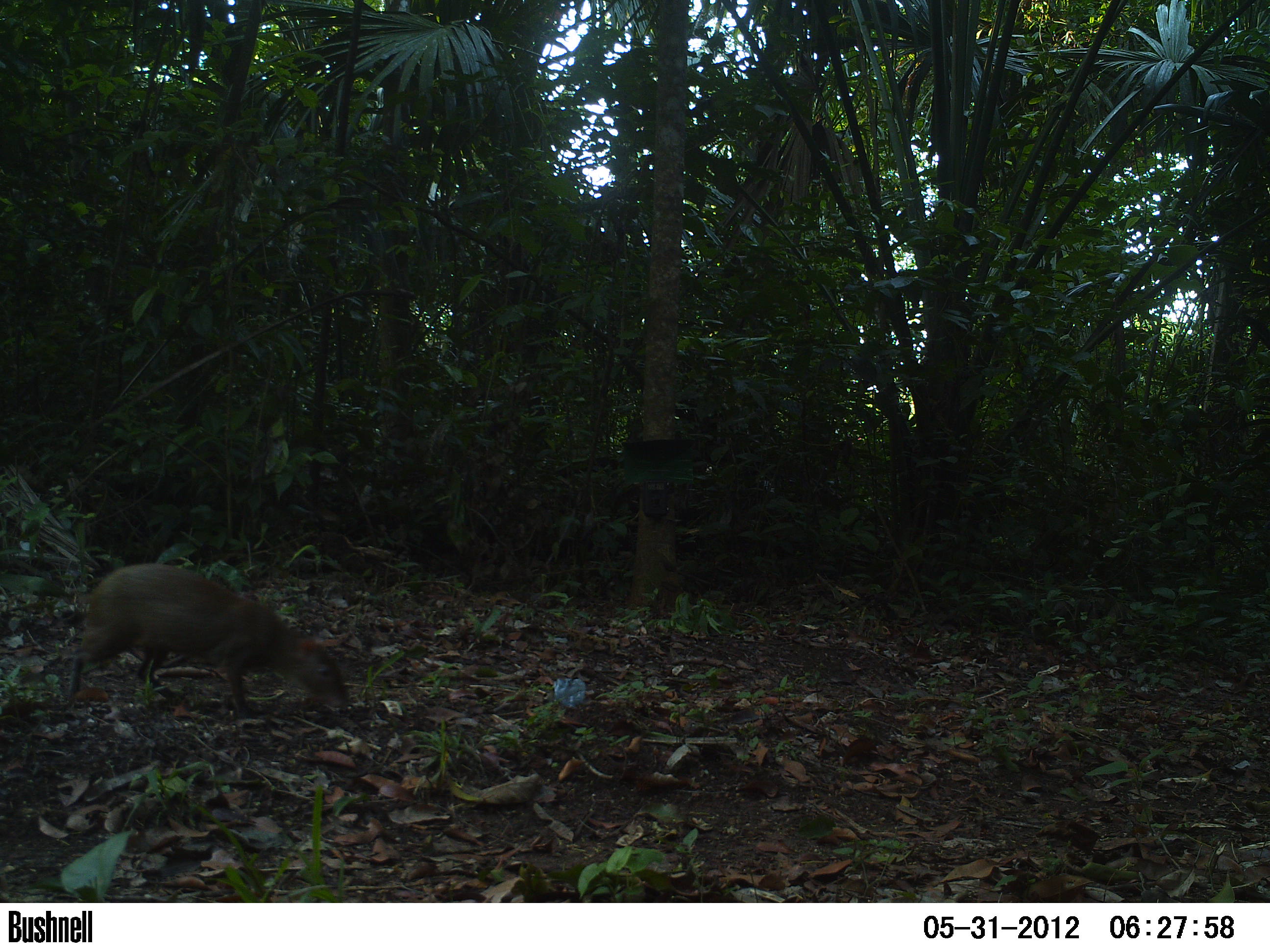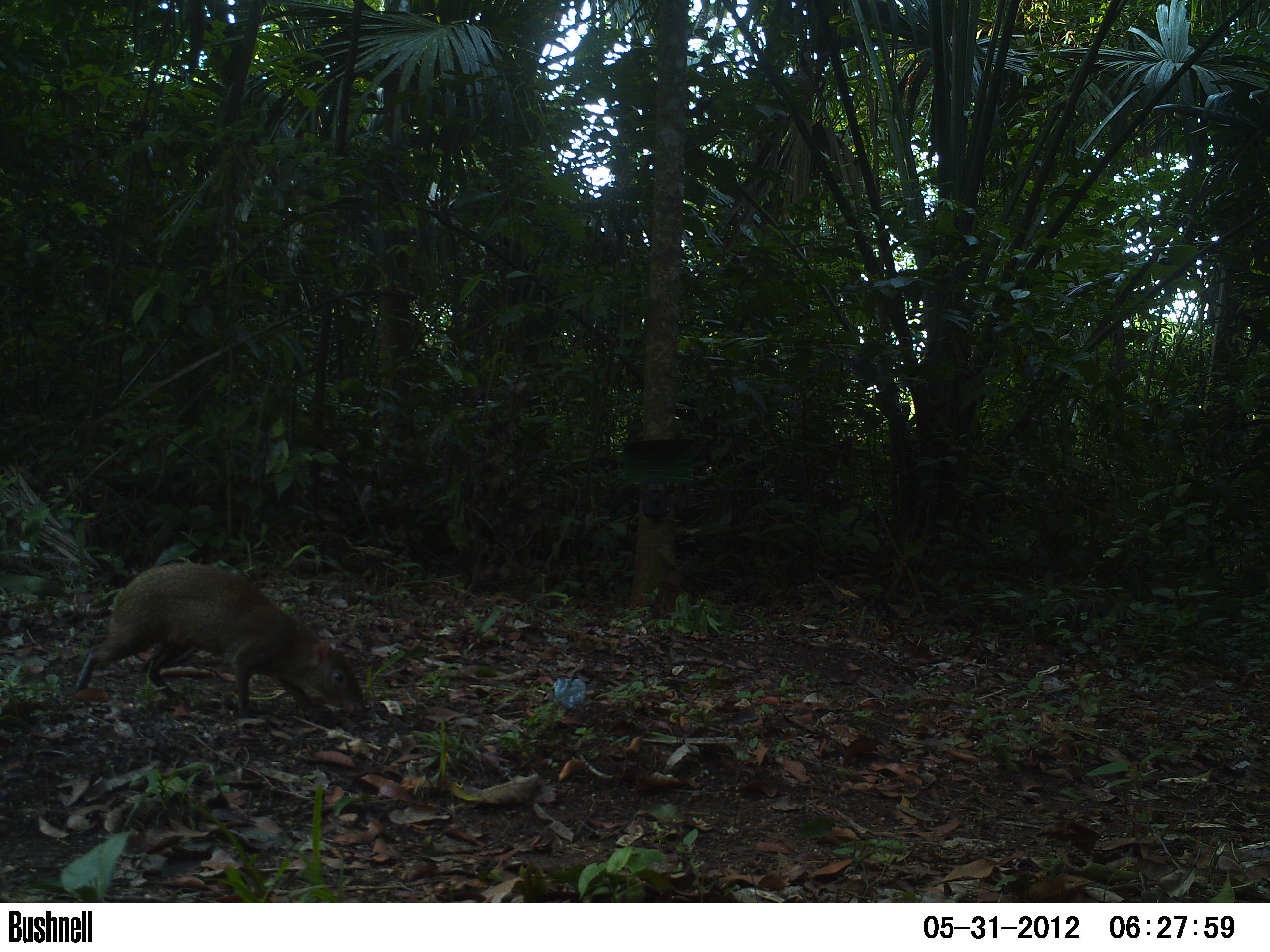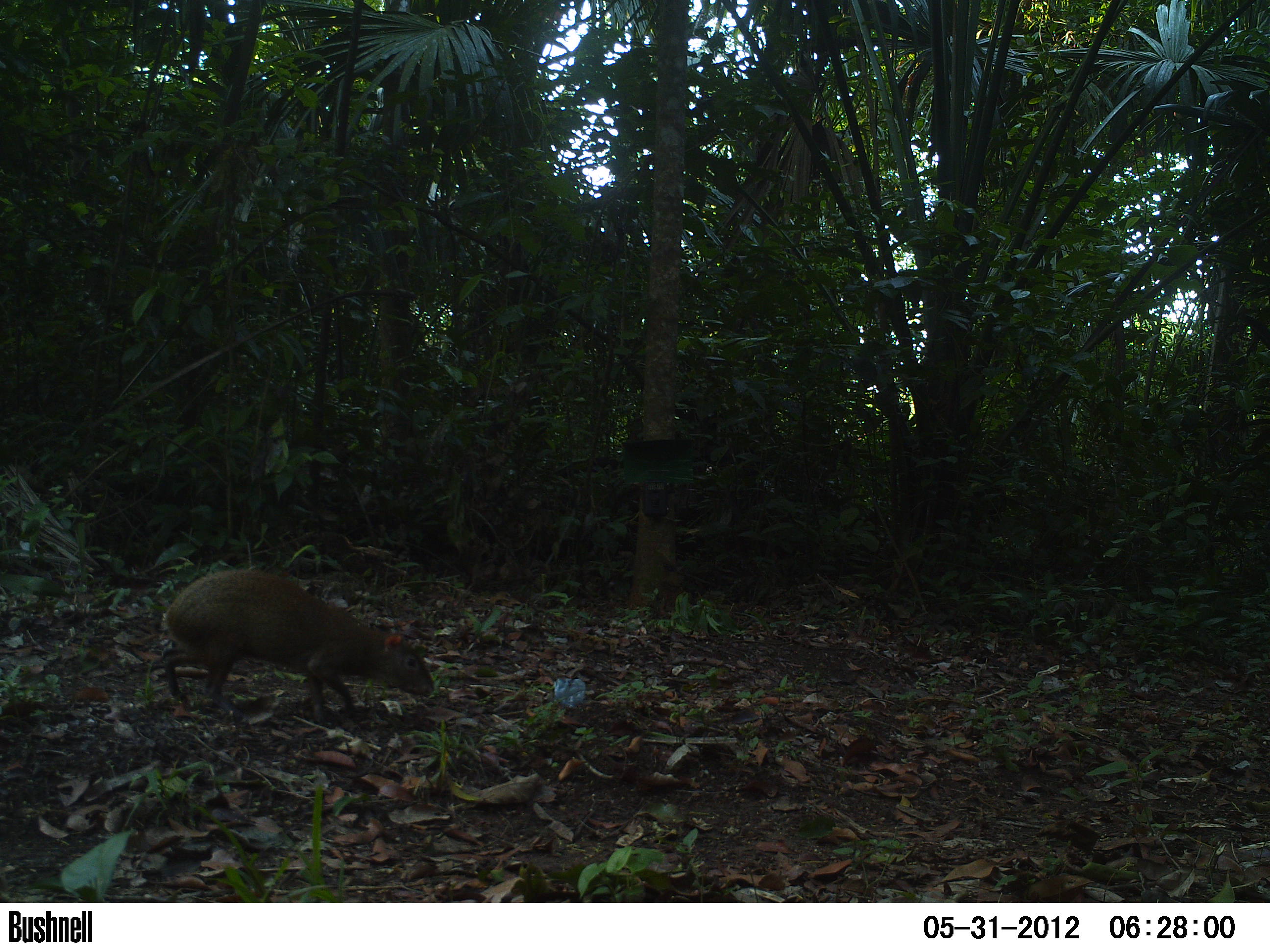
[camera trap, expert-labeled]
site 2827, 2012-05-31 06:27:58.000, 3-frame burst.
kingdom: Animalia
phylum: Chordata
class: Mammalia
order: Rodentia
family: Dasyproctidae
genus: Dasyprocta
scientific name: Dasyprocta punctata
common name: central american agouti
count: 1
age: adult